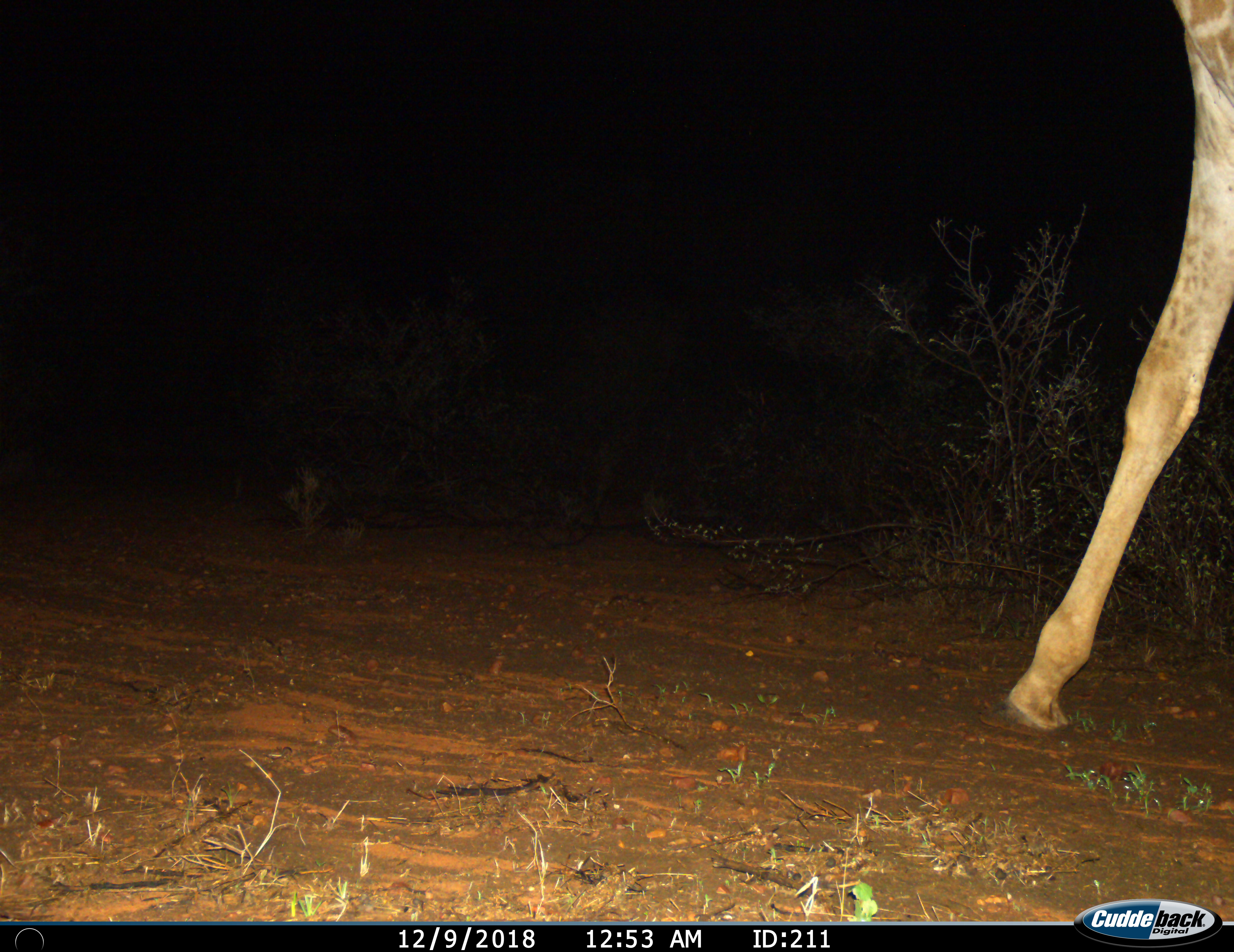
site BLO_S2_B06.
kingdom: Animalia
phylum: Chordata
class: Mammalia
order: Artiodactyla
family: Giraffidae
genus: Giraffa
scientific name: Giraffa camelopardalis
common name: giraffe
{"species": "giraffe (Giraffa camelopardalis)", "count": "1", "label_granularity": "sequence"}